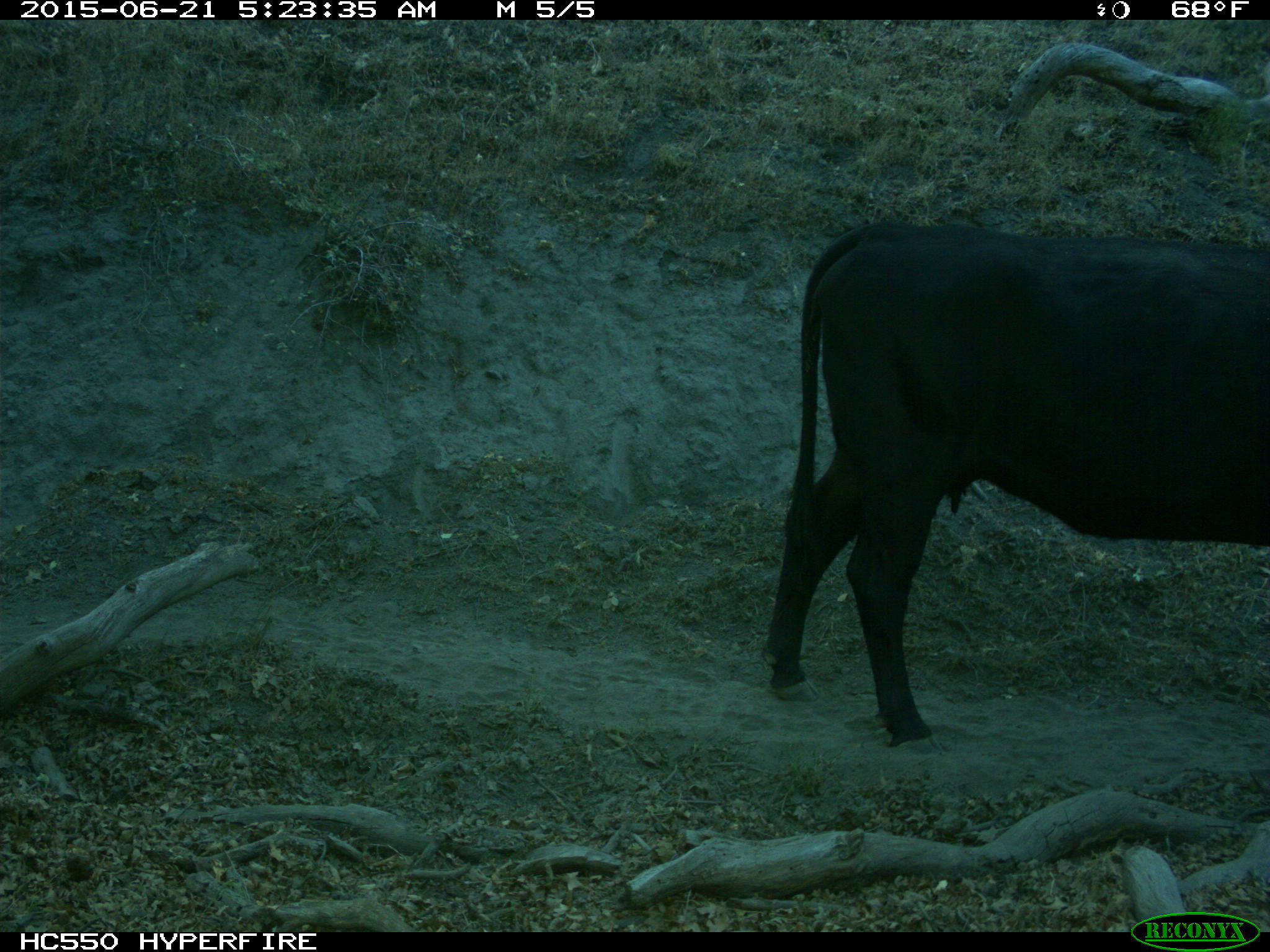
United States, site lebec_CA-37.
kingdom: Animalia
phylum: Chordata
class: Mammalia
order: Artiodactyla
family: Bovidae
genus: Bos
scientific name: Bos taurus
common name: domestic cow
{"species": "Bos taurus (domestic cow)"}